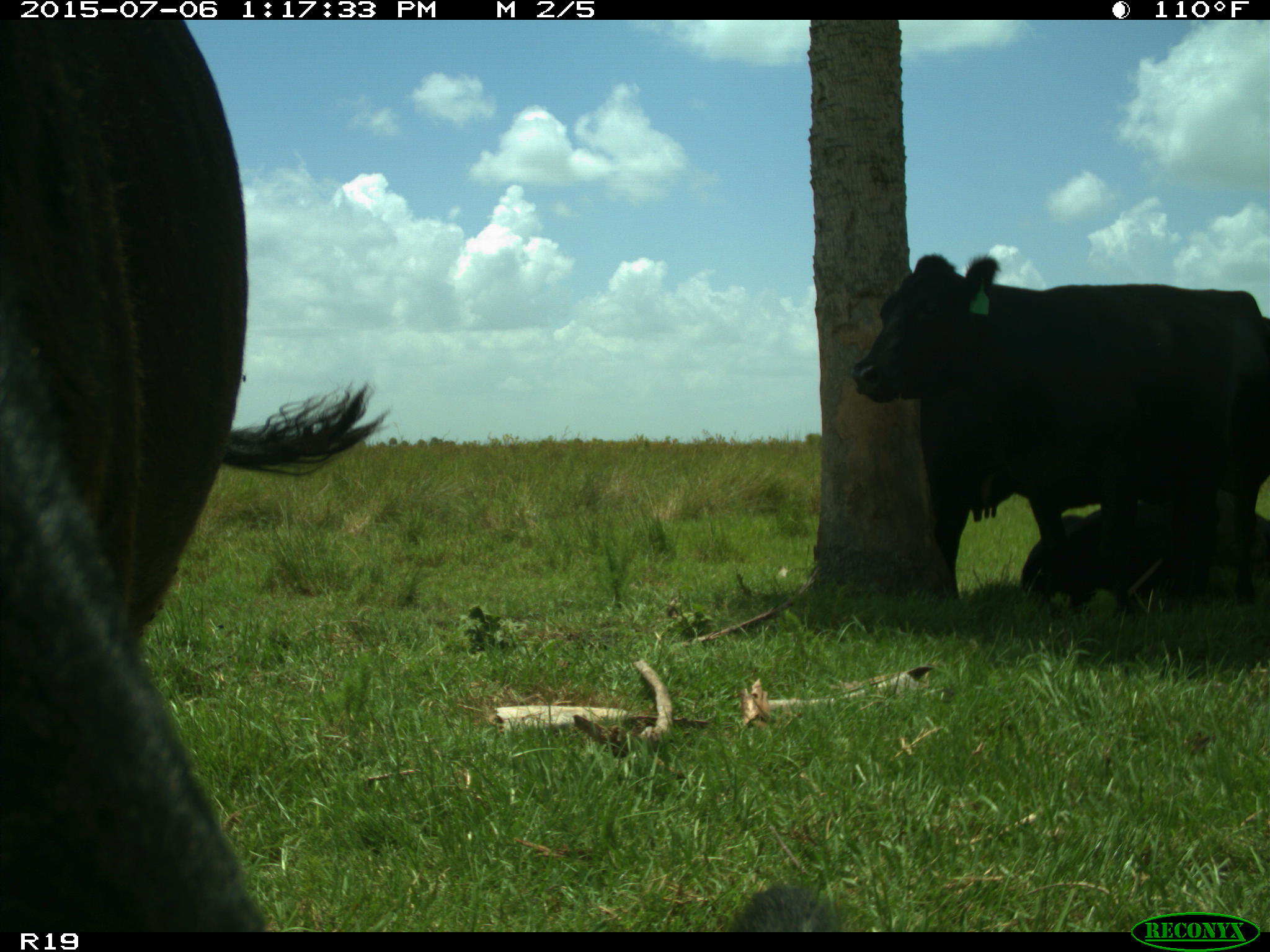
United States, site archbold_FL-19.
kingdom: Animalia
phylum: Chordata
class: Mammalia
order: Artiodactyla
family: Bovidae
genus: Bos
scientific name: Bos taurus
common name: domestic cow